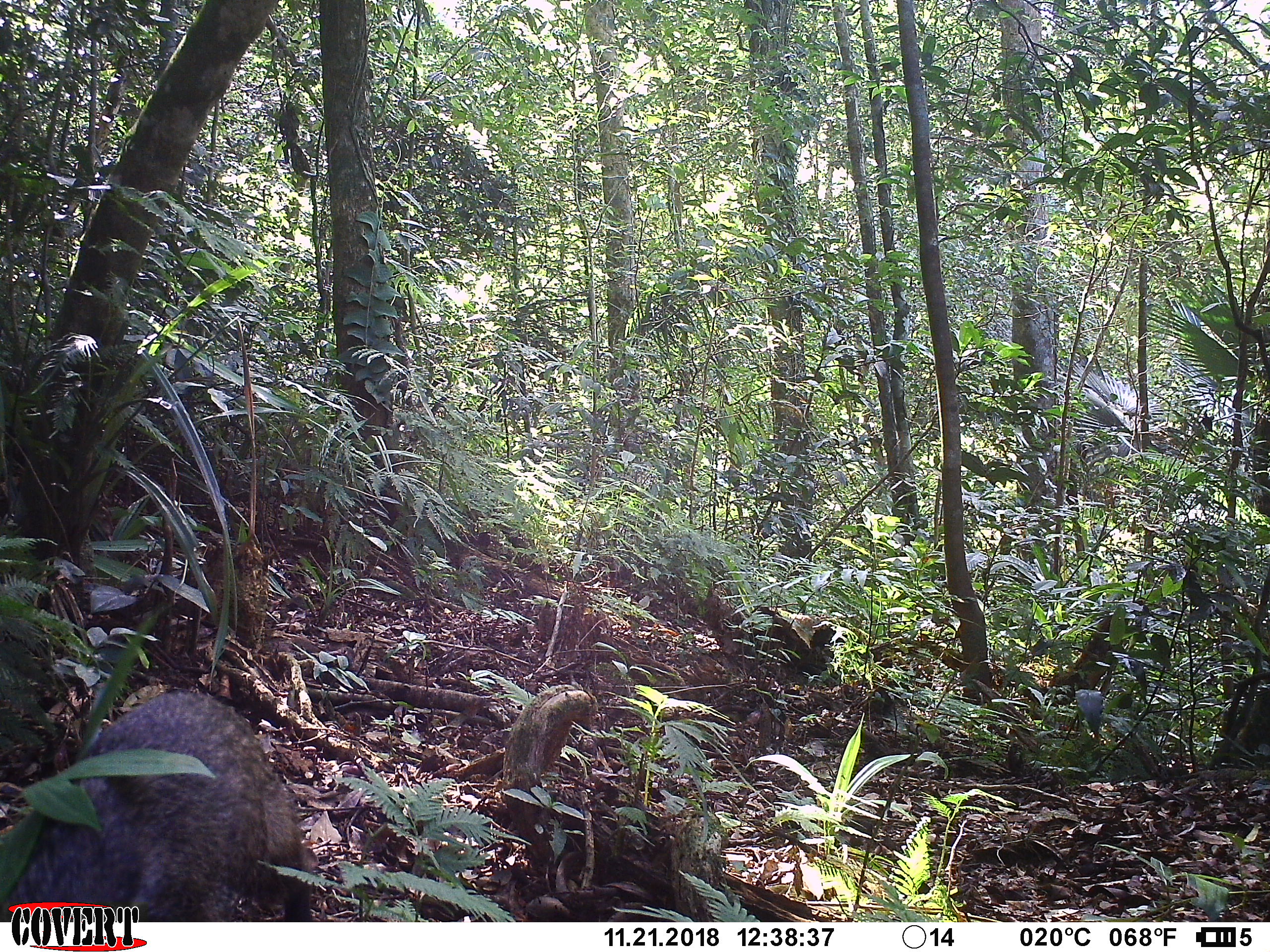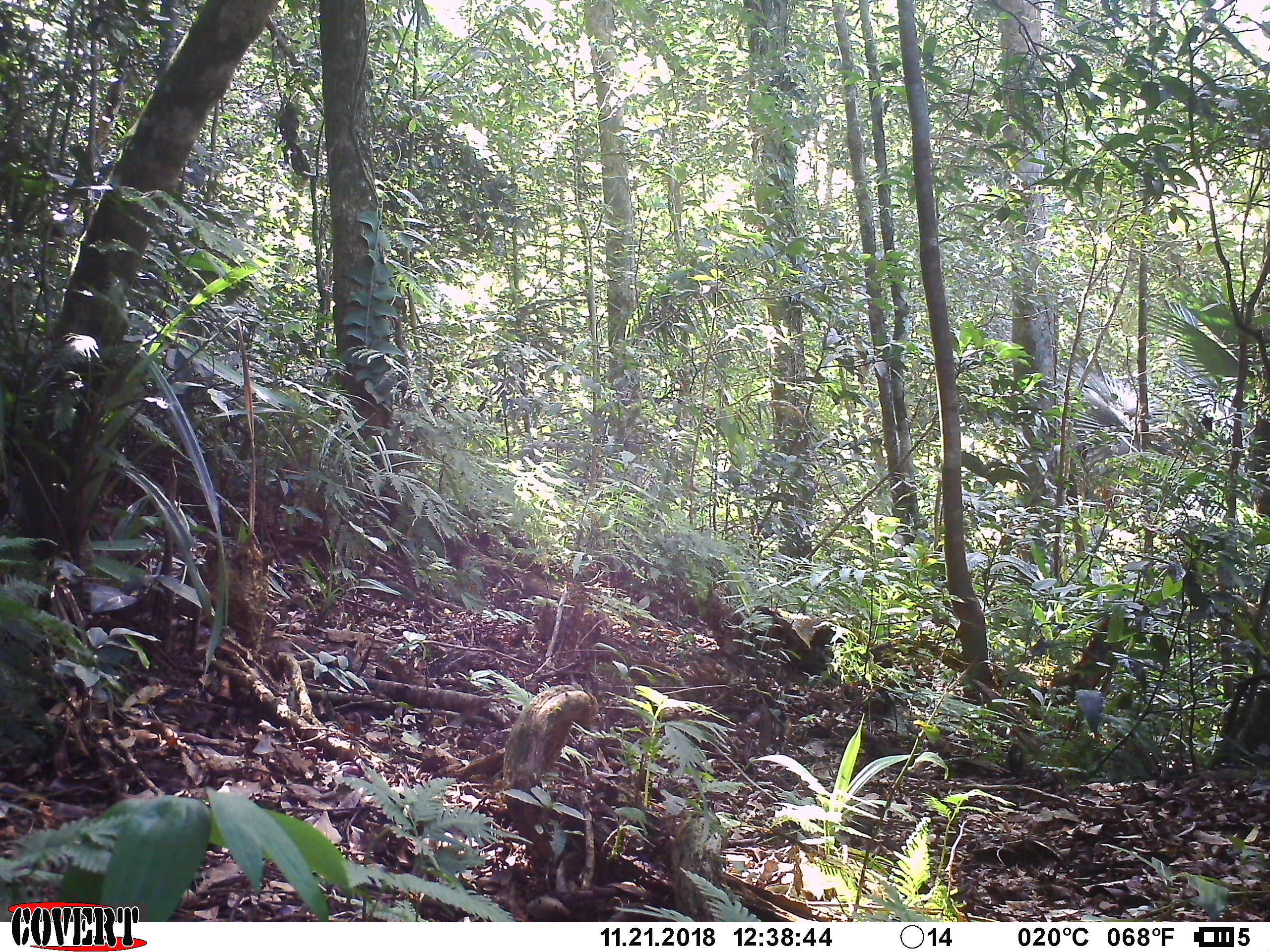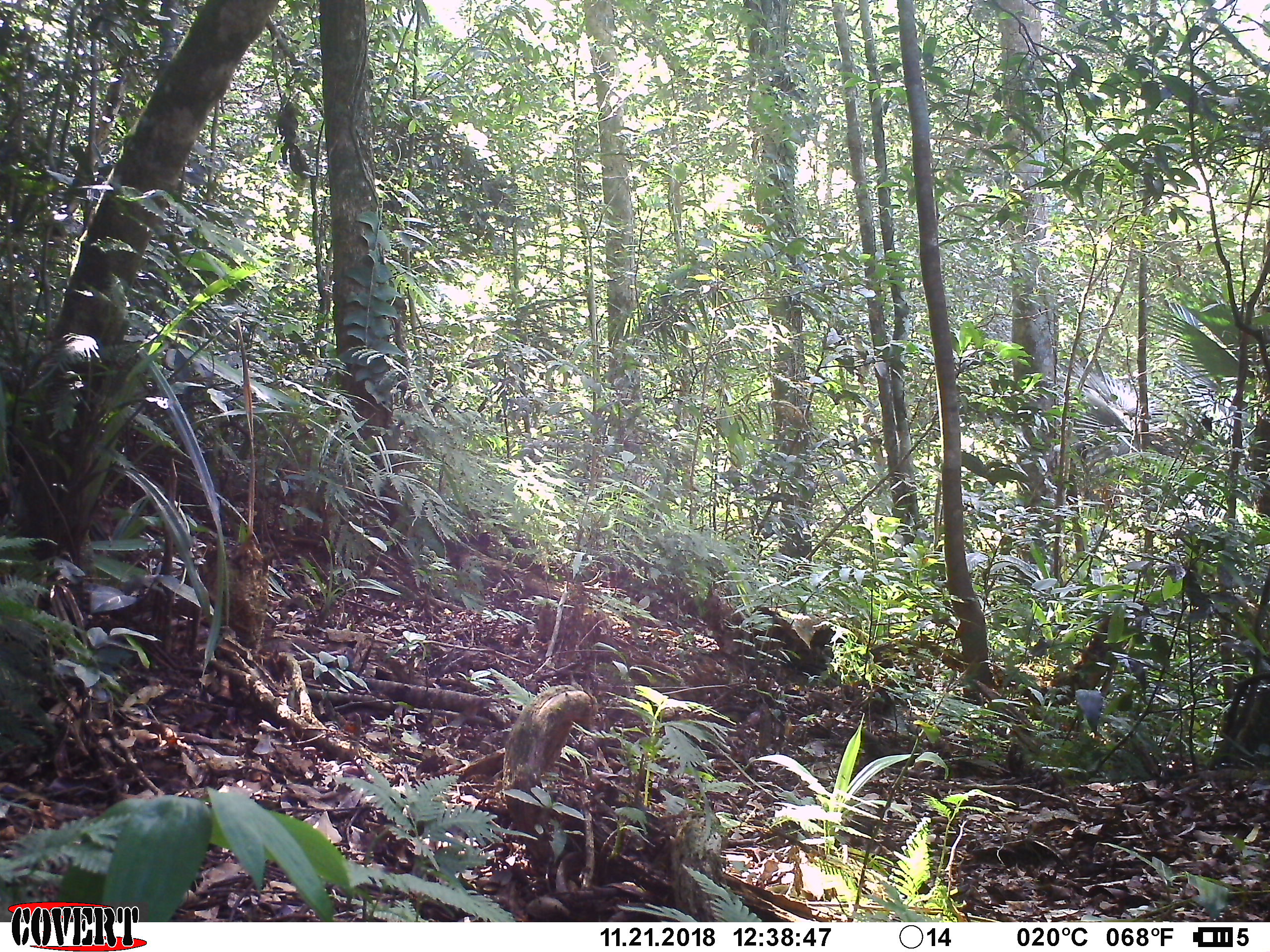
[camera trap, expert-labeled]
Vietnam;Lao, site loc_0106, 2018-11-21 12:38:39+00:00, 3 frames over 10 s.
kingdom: Animalia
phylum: Chordata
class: Mammalia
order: Carnivora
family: Herpestidae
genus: Urva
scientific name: Urva urva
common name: crab-eating mongoose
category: crab eating mongoose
Crab eating mongoose (crab-eating mongoose) (Urva urva). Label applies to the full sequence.